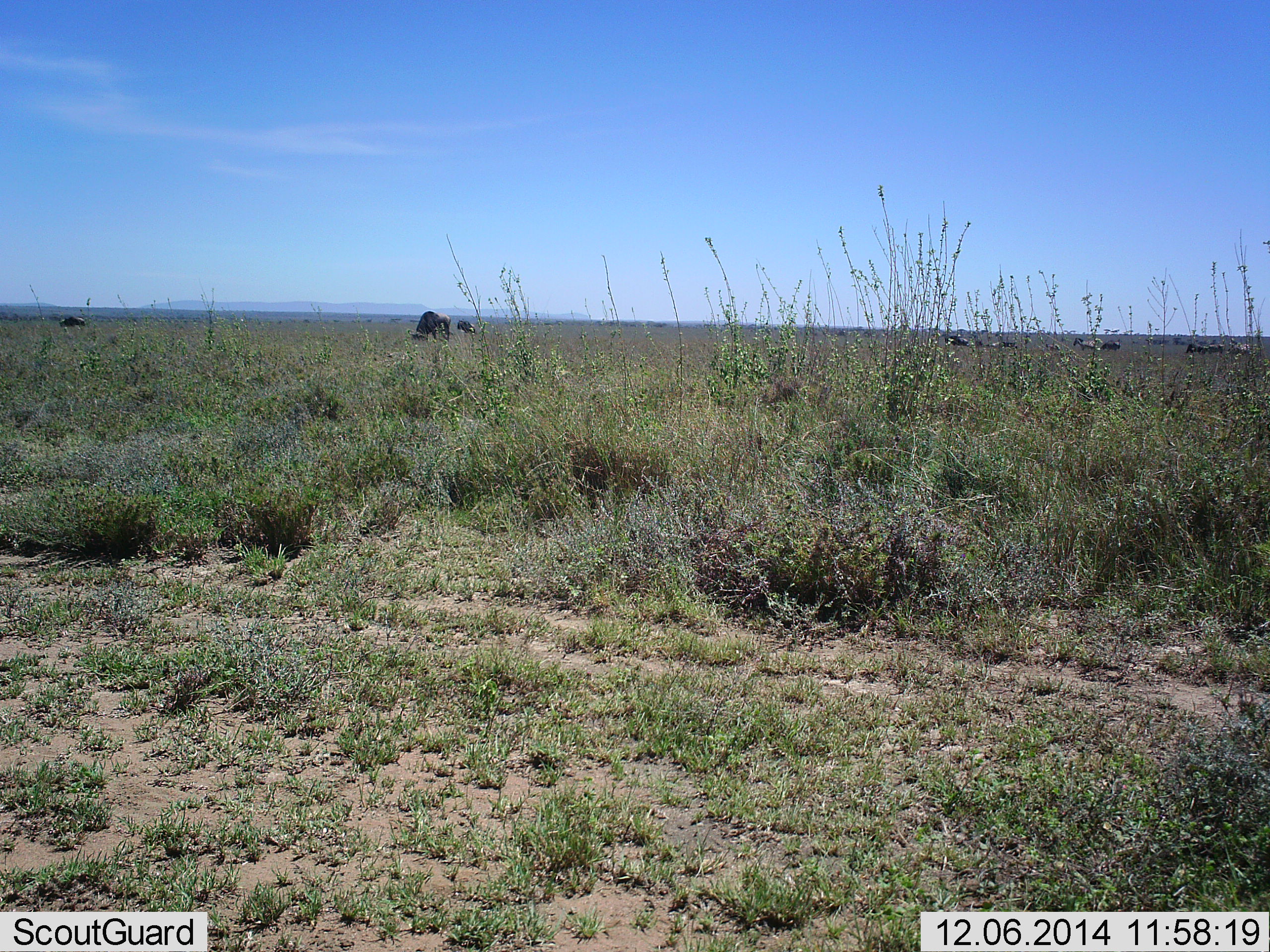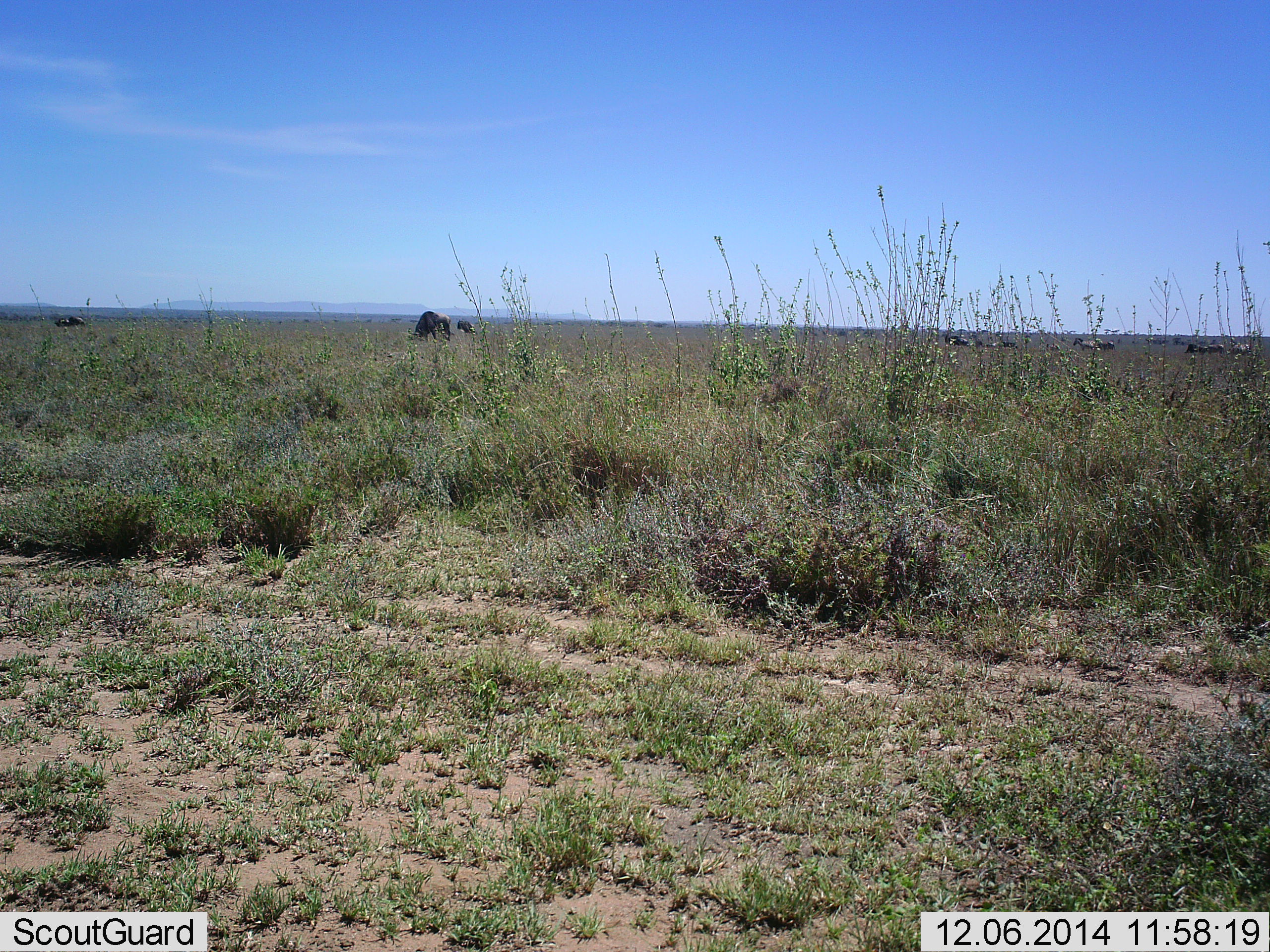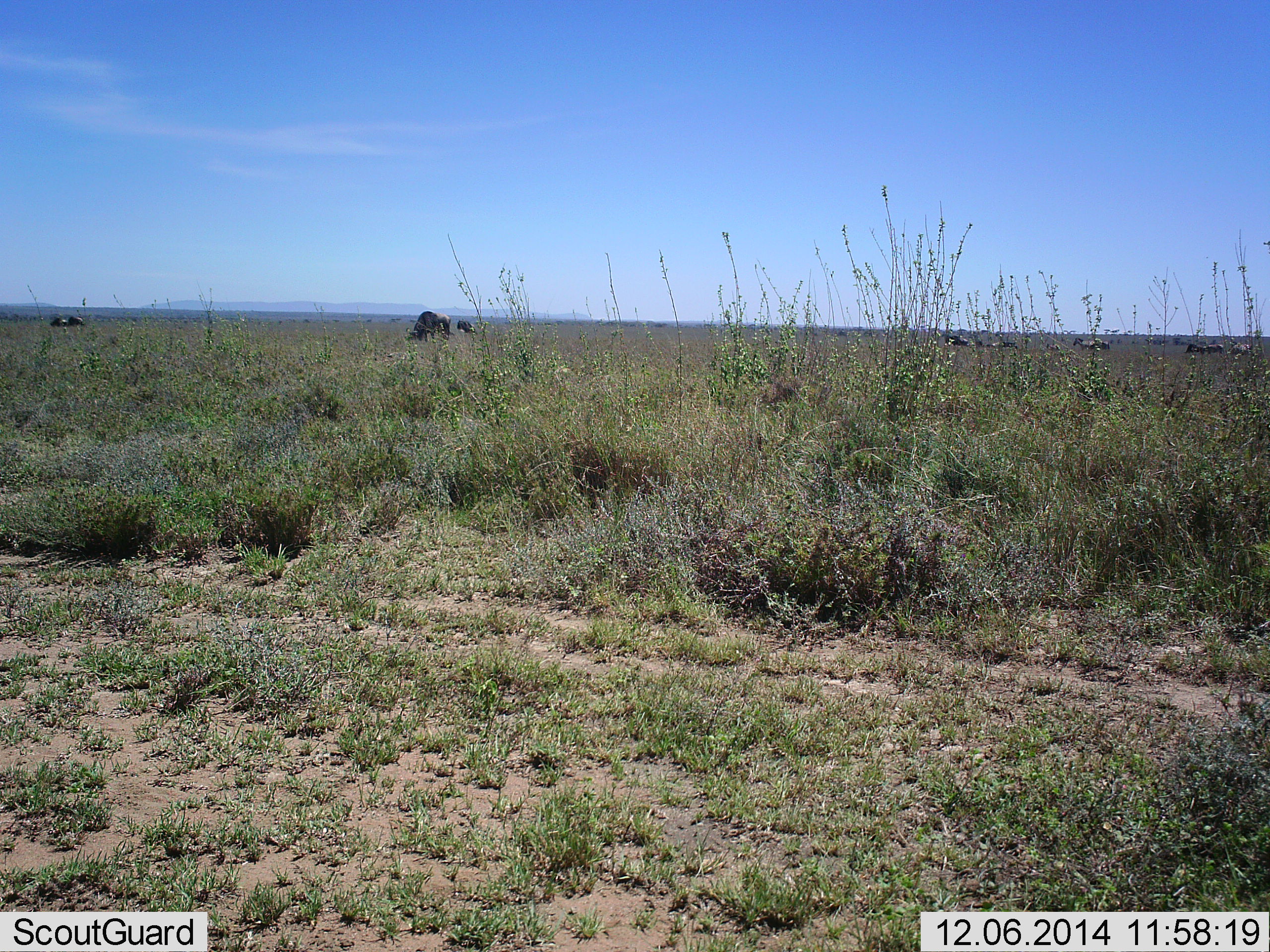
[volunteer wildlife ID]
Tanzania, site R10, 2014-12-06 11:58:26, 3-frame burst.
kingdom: Animalia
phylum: Chordata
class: Mammalia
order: Artiodactyla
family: Bovidae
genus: Connochaetes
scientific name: Connochaetes taurinus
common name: blue wildebeest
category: wildebeest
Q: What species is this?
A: Wildebeest (blue wildebeest) (Connochaetes taurinus).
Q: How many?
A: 10.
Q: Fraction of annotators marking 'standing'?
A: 70%.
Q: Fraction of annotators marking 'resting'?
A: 0%.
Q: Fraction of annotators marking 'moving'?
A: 30%.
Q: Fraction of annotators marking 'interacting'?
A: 0%.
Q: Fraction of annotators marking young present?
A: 0%.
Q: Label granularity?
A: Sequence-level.